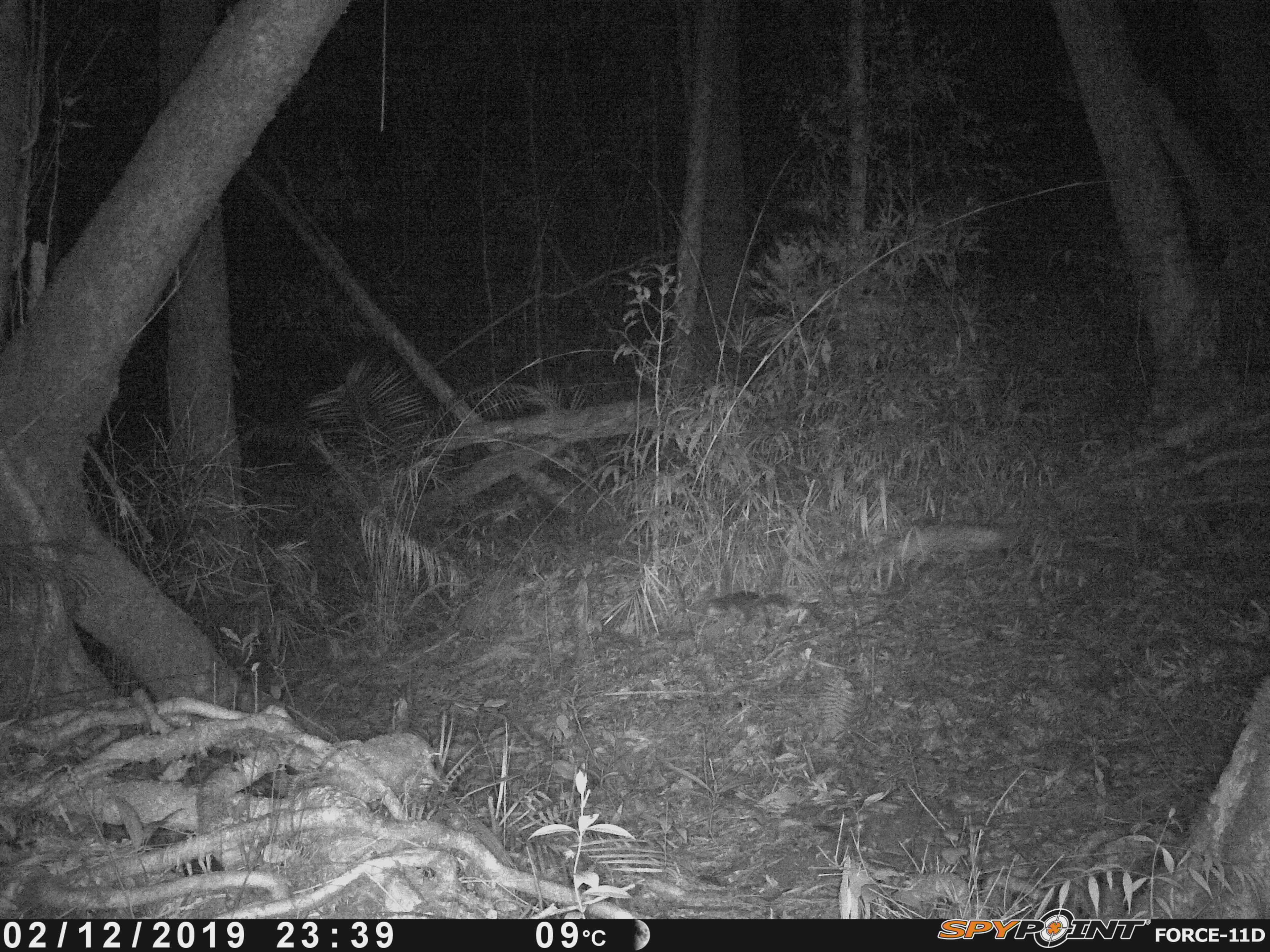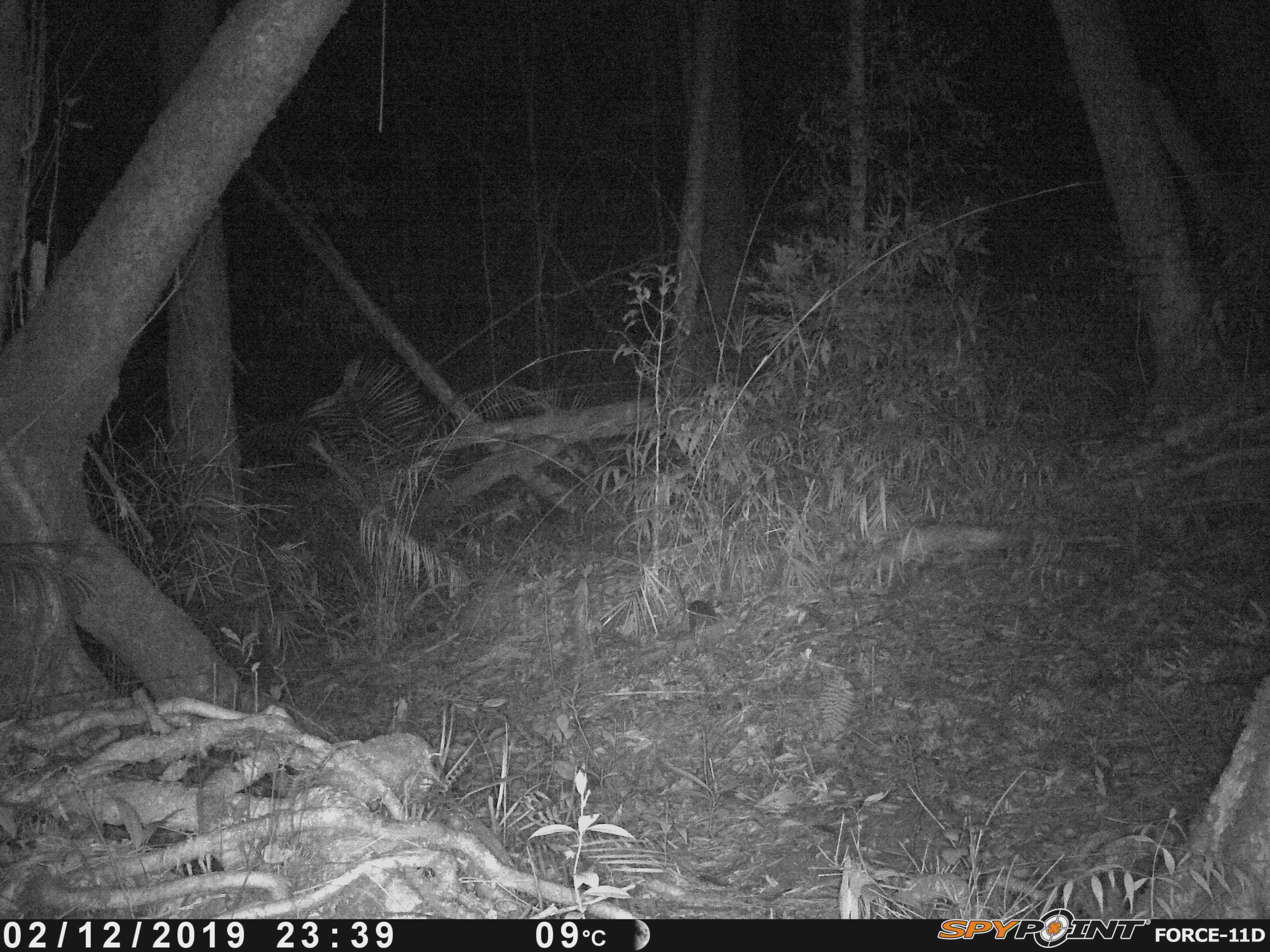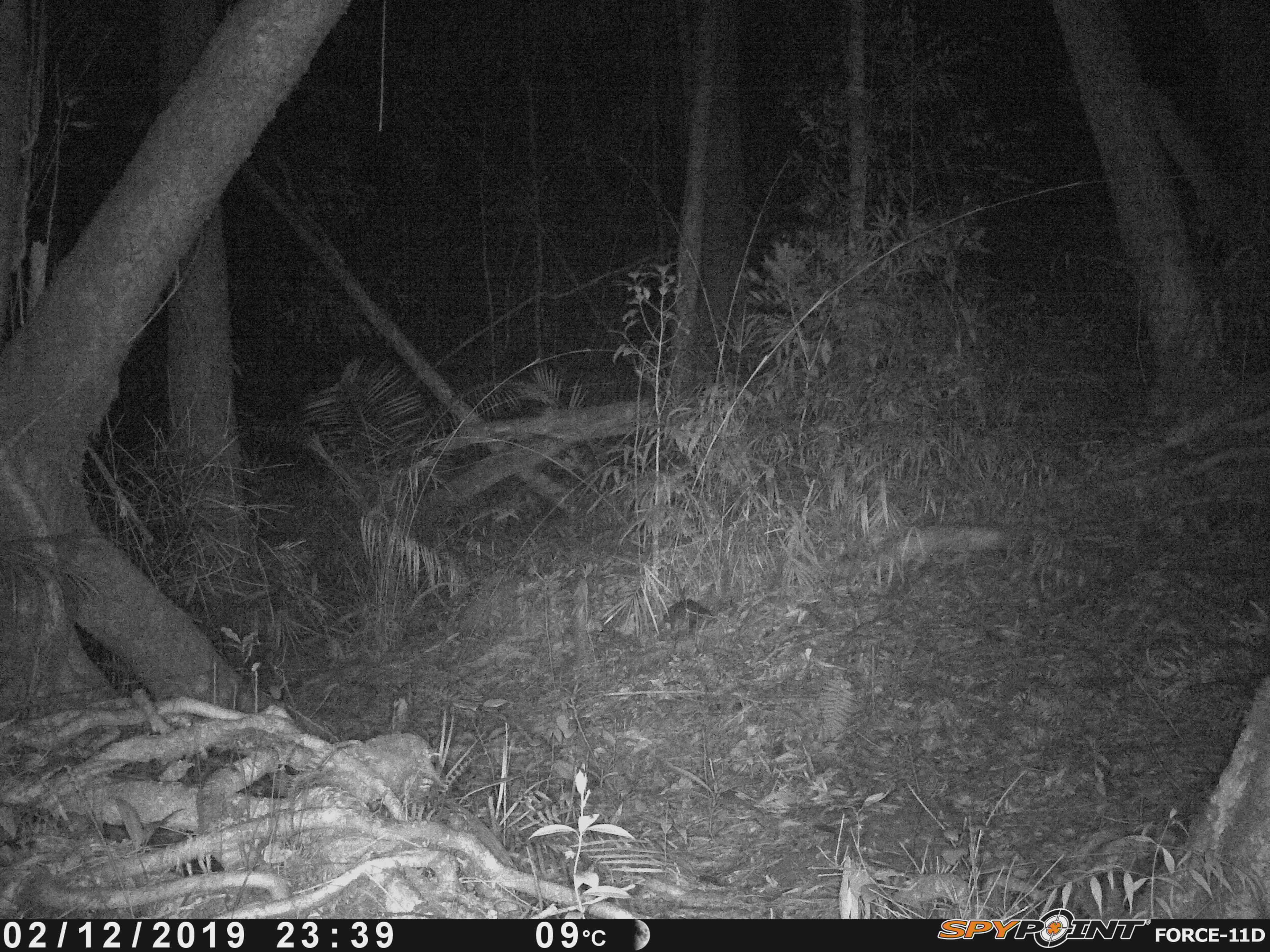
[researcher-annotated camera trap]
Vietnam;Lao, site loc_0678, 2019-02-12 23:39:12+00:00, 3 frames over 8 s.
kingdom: Animalia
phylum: Chordata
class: Mammalia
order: Rodentia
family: Sciuridae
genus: Sciurus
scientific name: Sciurus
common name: squirrel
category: unidentified squirrel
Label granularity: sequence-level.